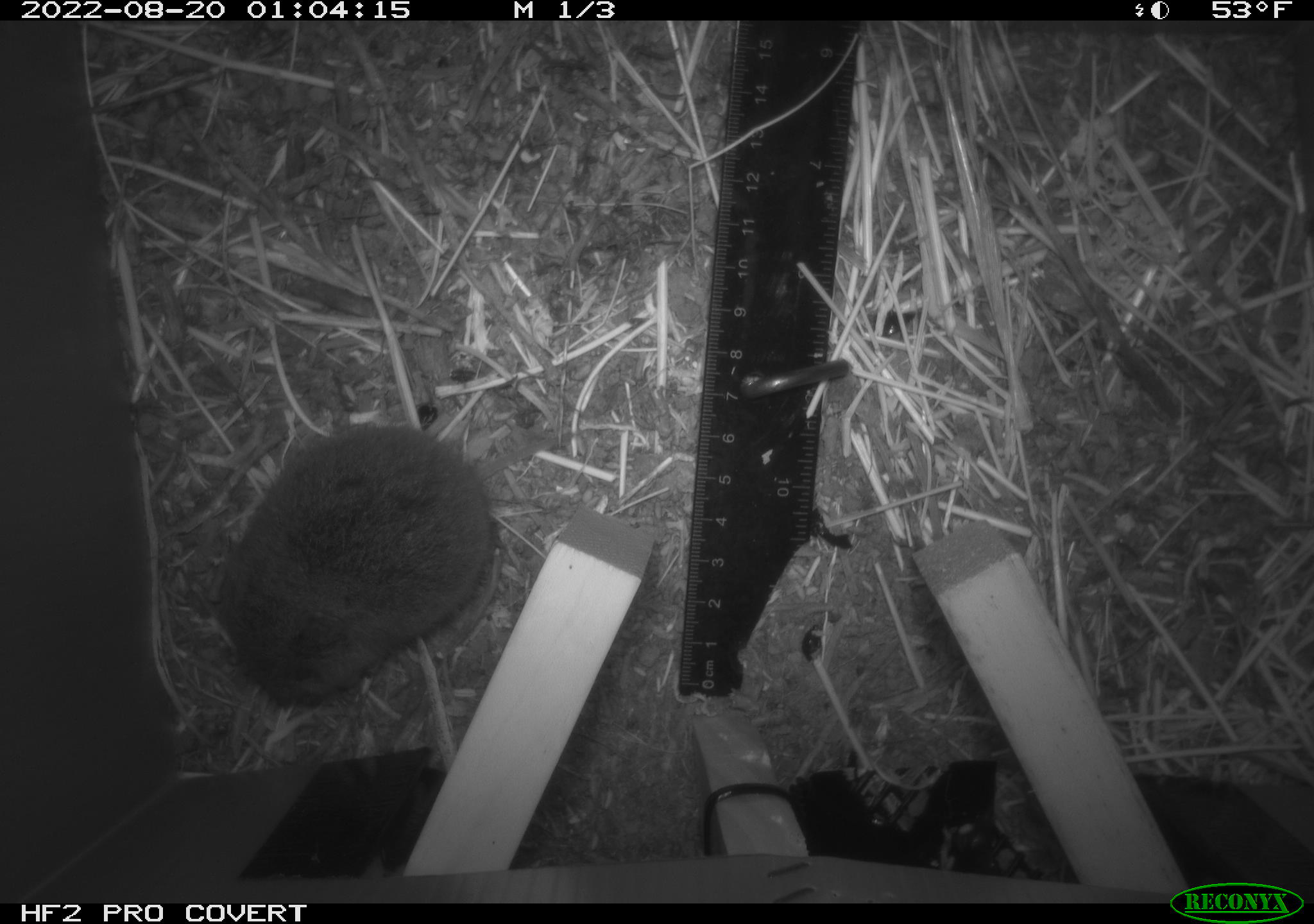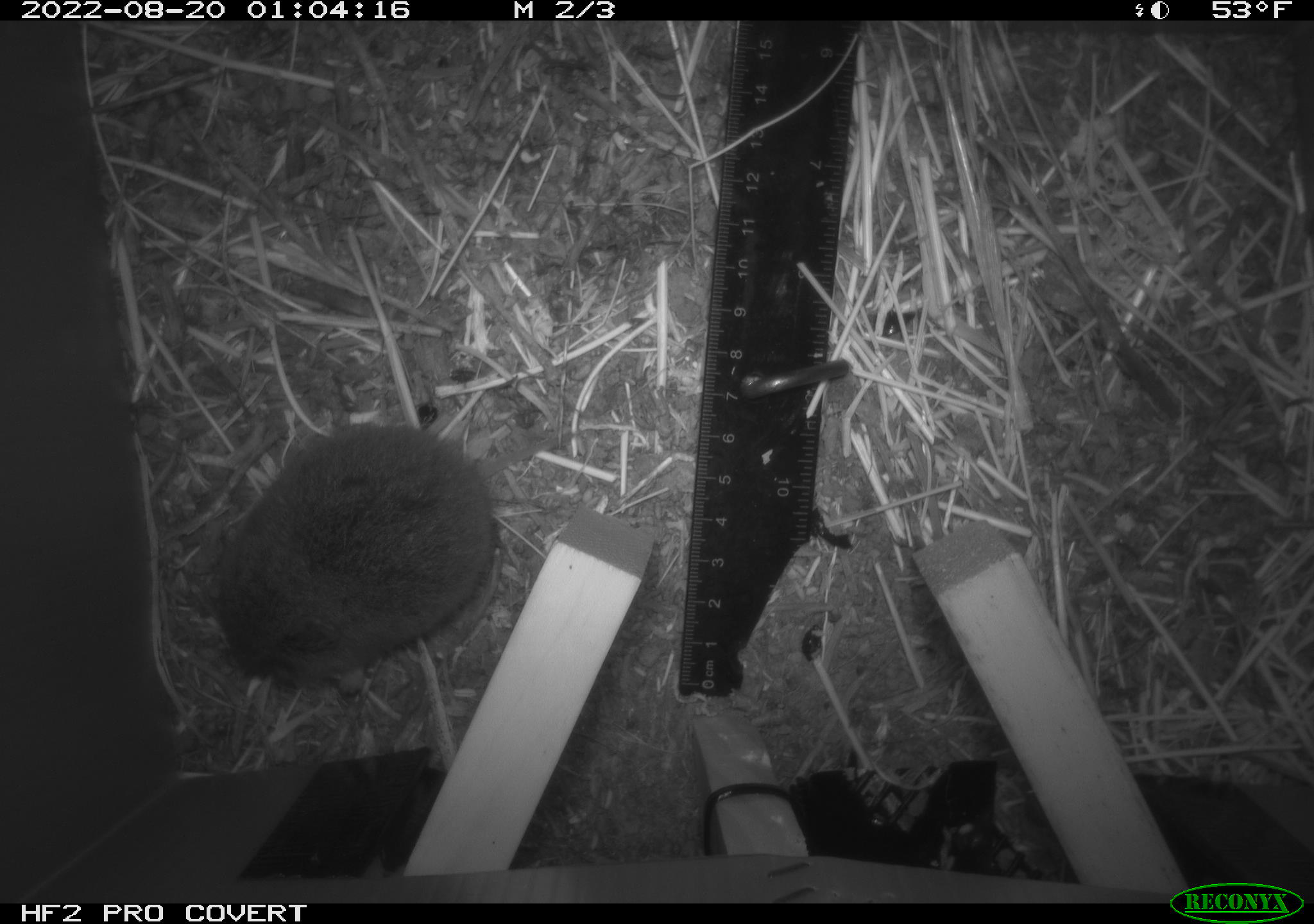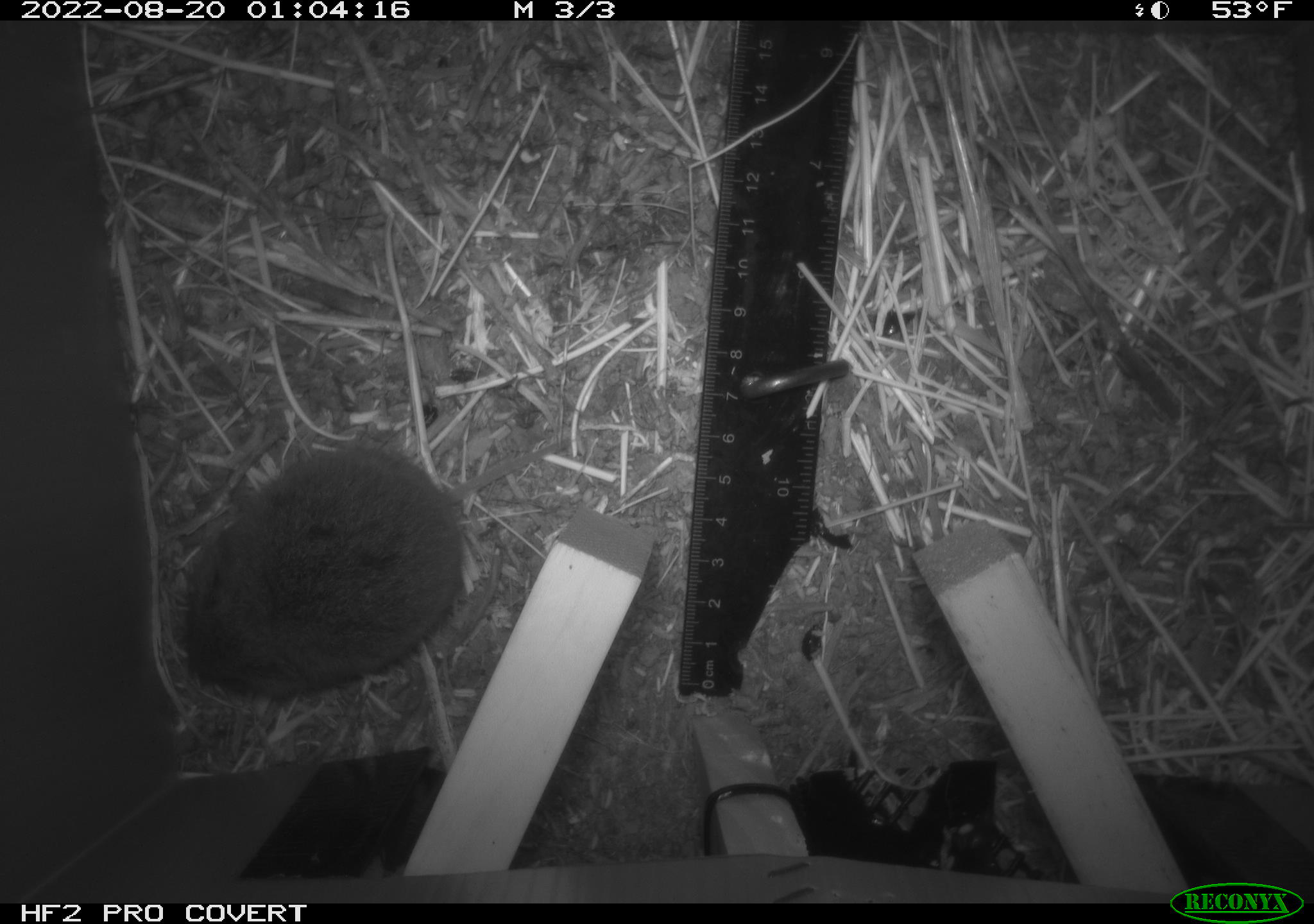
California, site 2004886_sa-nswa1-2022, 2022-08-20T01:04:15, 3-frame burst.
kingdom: Animalia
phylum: Chordata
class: Mammalia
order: Rodentia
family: Cricetidae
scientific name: Cricetidae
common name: hamsters, voles, lemmings, and allies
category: cricetidae family